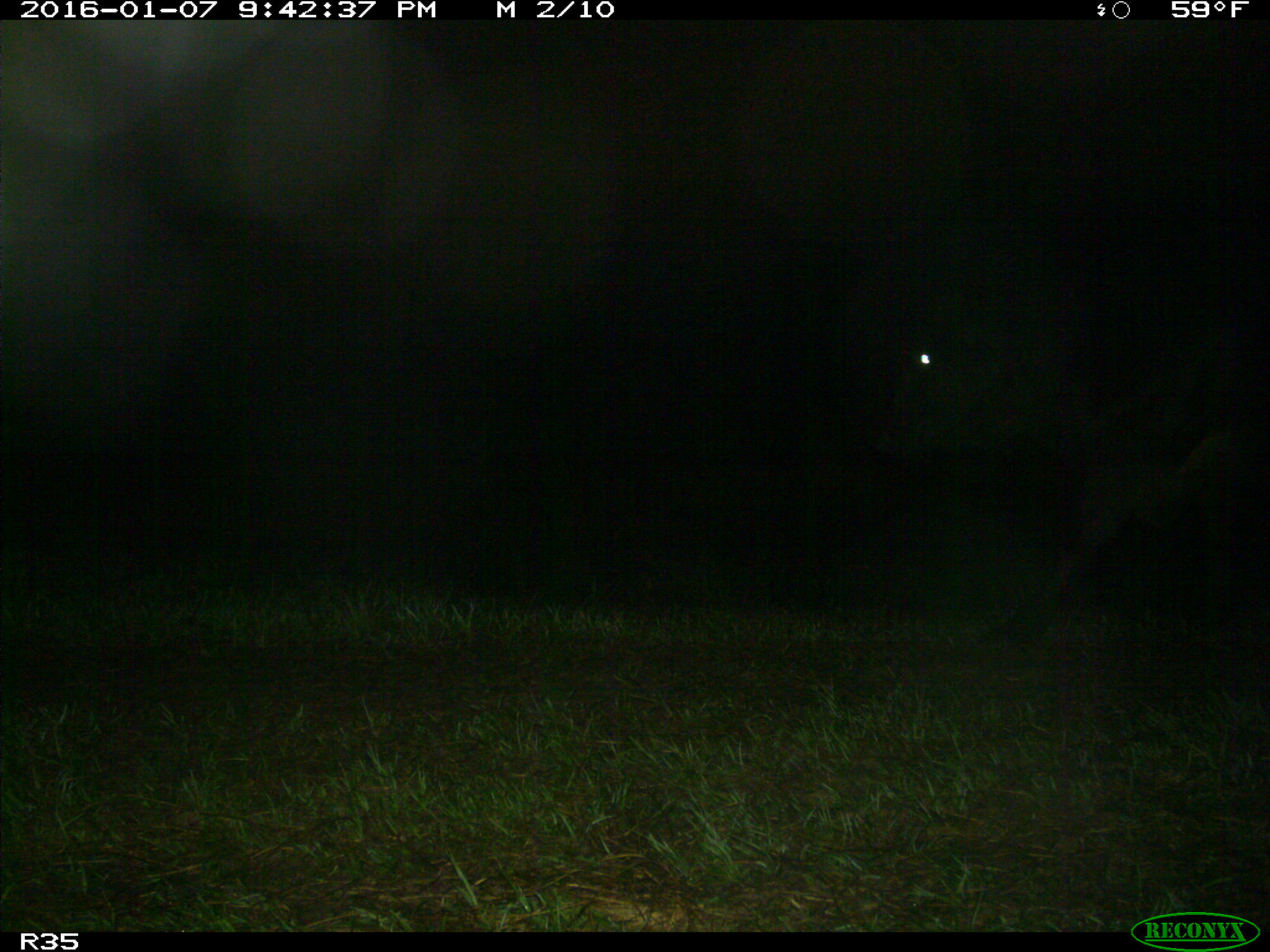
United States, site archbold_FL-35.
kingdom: Animalia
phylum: Chordata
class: Mammalia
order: Artiodactyla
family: Bovidae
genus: Bos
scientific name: Bos taurus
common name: domestic cow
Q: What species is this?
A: Bos taurus (domestic cow).